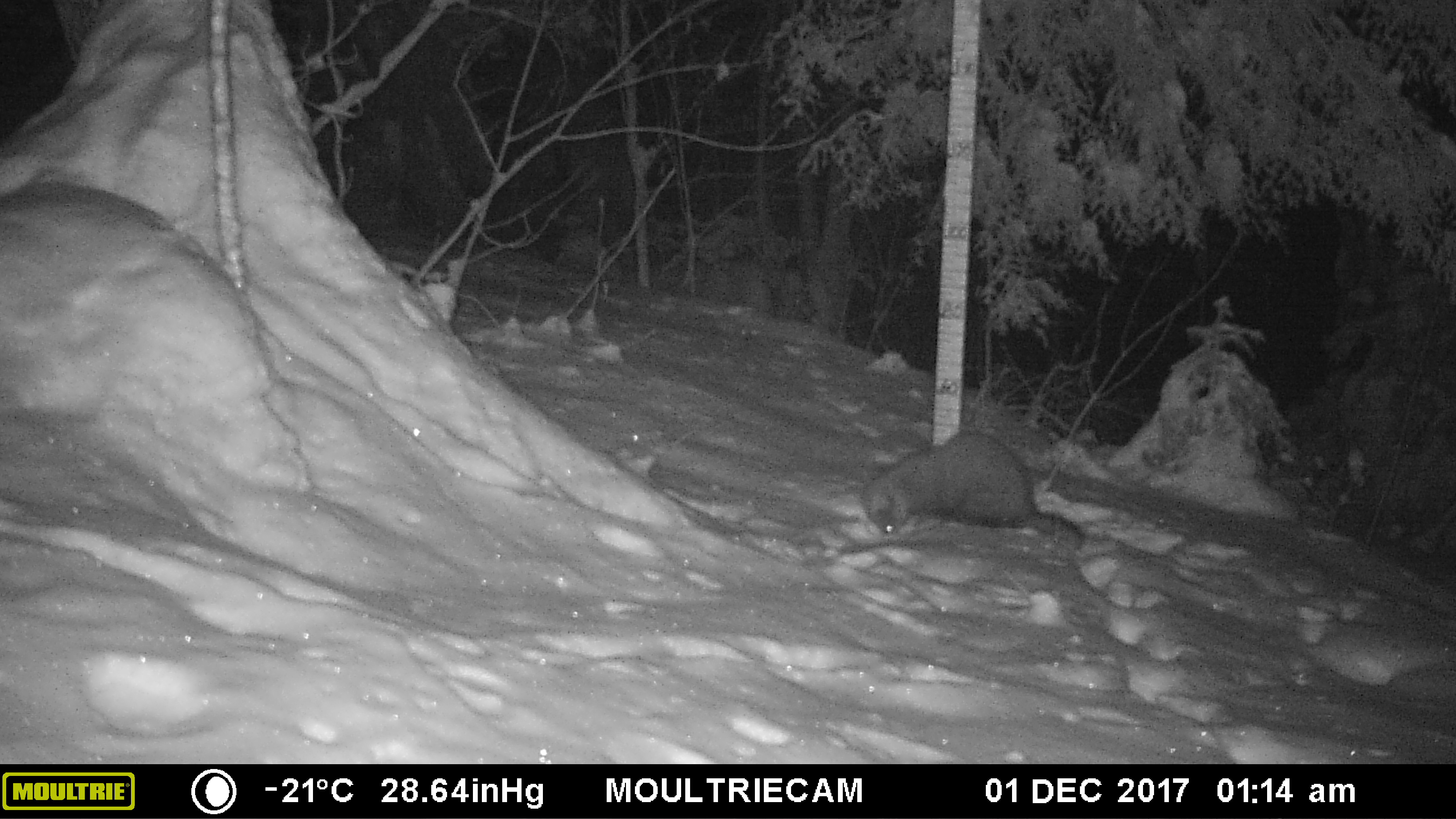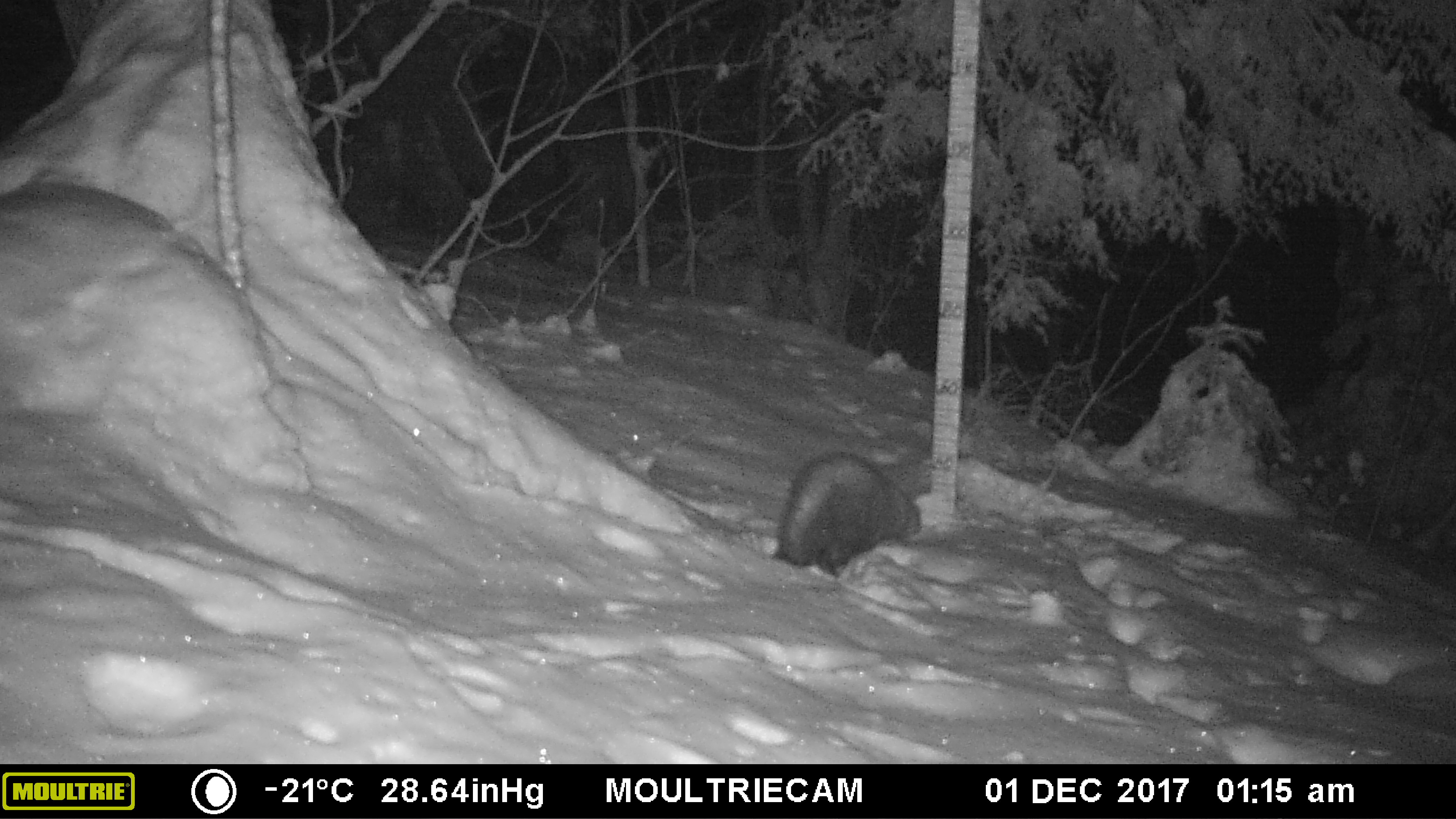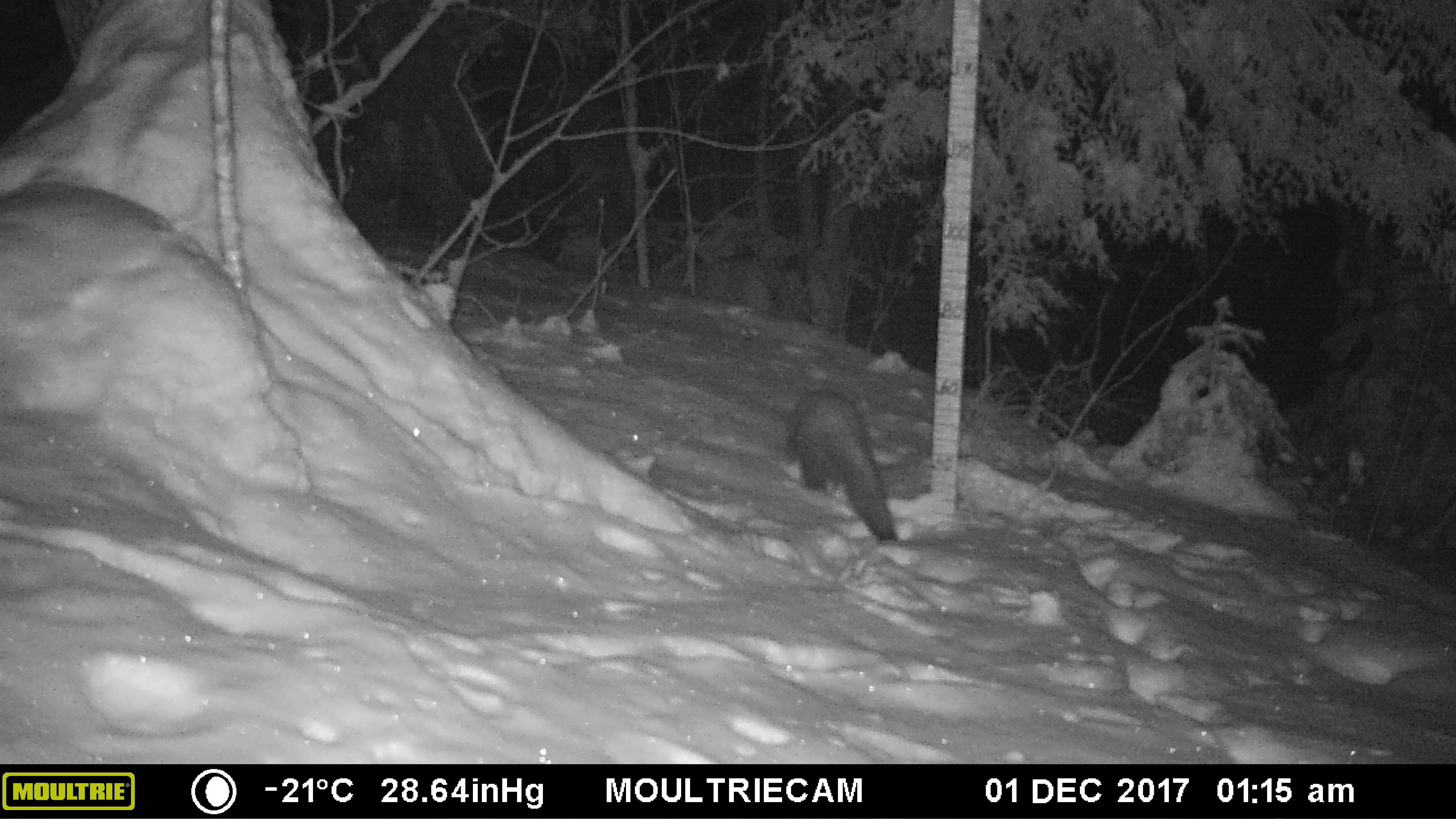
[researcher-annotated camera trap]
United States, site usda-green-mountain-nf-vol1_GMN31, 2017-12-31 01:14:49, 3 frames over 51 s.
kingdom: Animalia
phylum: Chordata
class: Mammalia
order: Carnivora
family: Mustelidae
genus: Pekania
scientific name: Pekania pennanti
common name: fisher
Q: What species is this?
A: Fisher (Pekania pennanti).